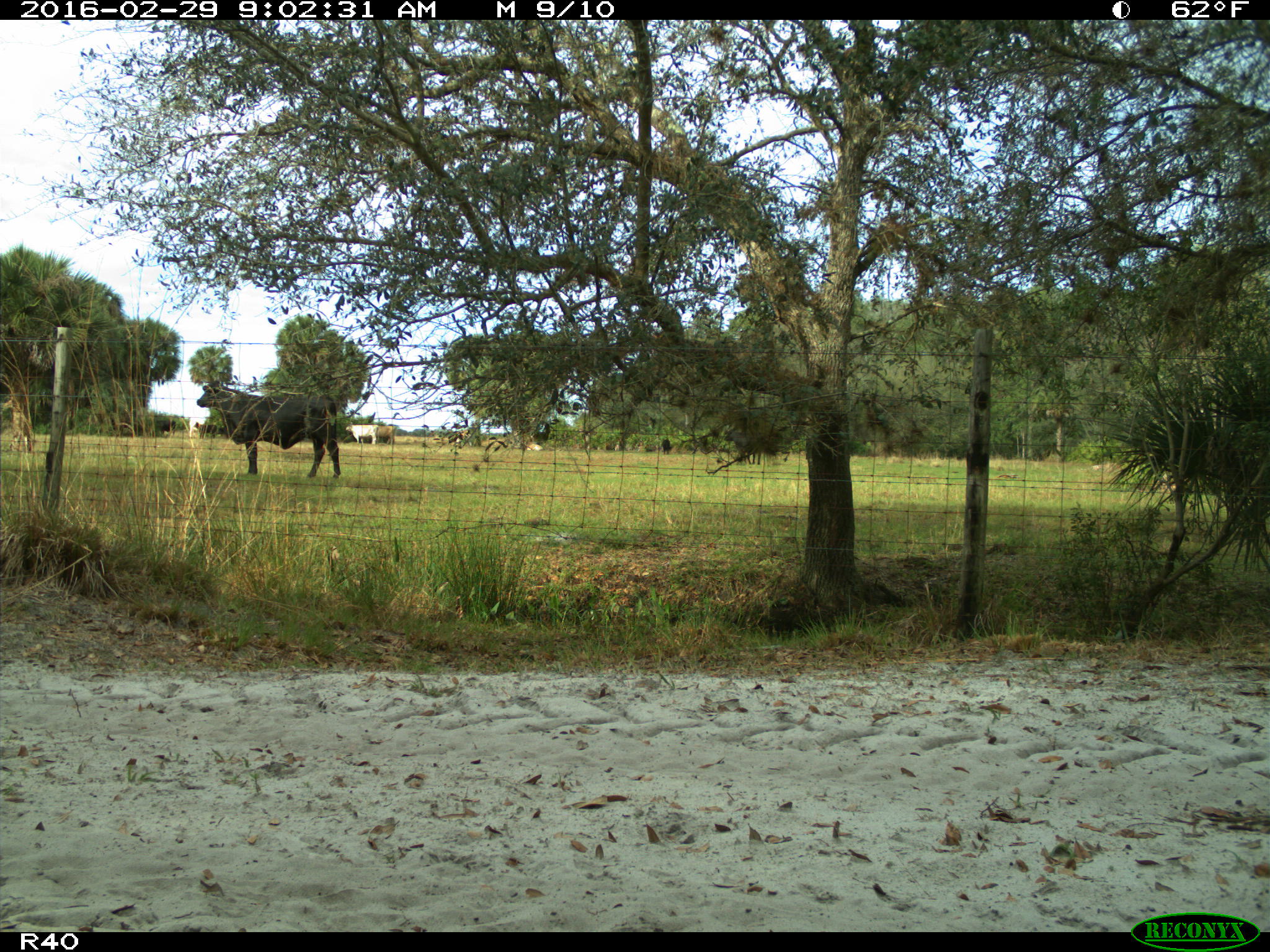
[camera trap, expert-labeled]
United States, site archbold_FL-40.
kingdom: Animalia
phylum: Chordata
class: Mammalia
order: Artiodactyla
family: Bovidae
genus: Bos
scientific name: Bos taurus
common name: domestic cow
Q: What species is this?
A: Bos taurus (domestic cow).